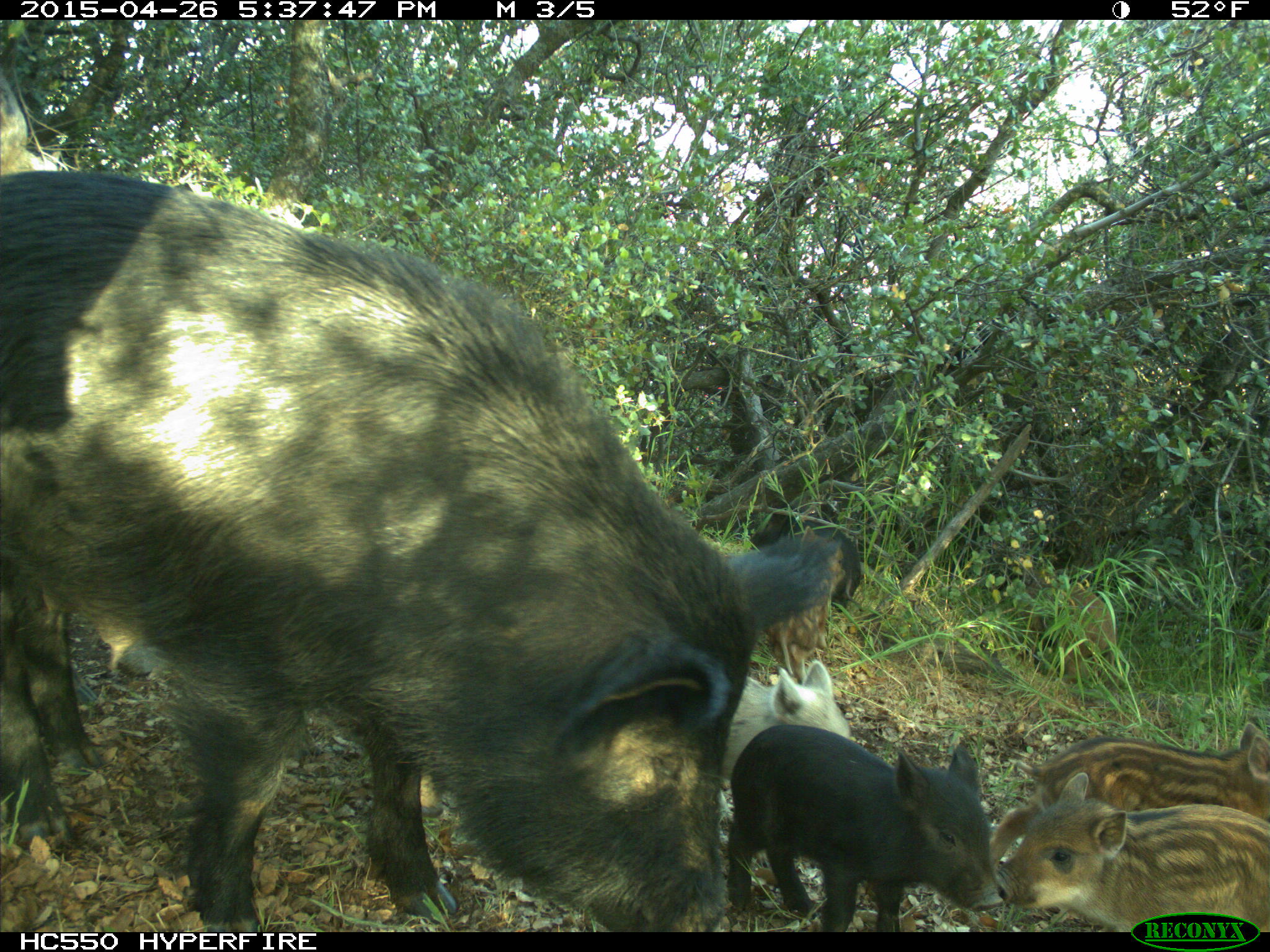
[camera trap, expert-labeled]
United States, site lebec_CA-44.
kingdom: Animalia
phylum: Chordata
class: Mammalia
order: Artiodactyla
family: Suidae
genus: Sus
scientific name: Sus scrofa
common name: wild boar